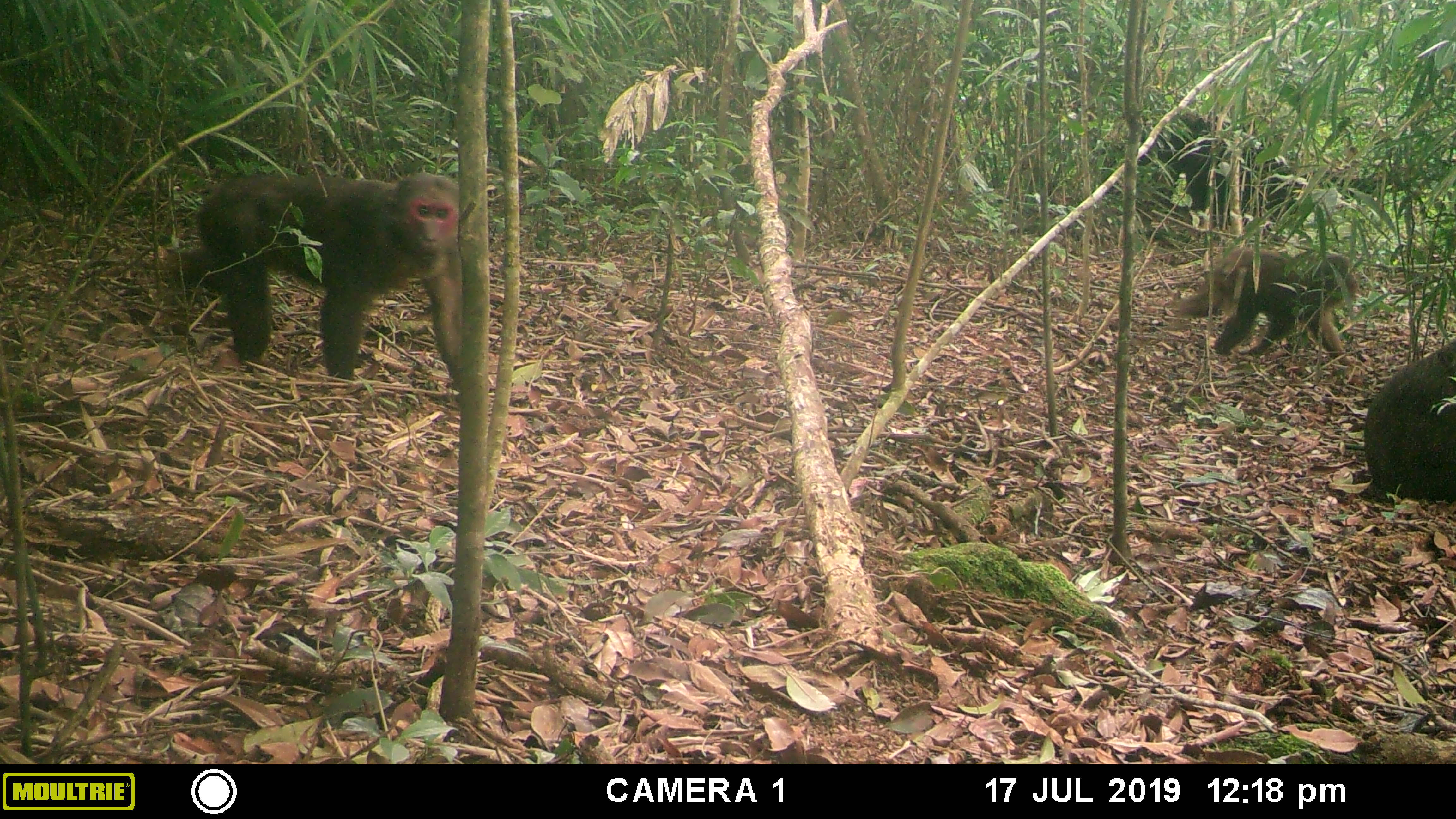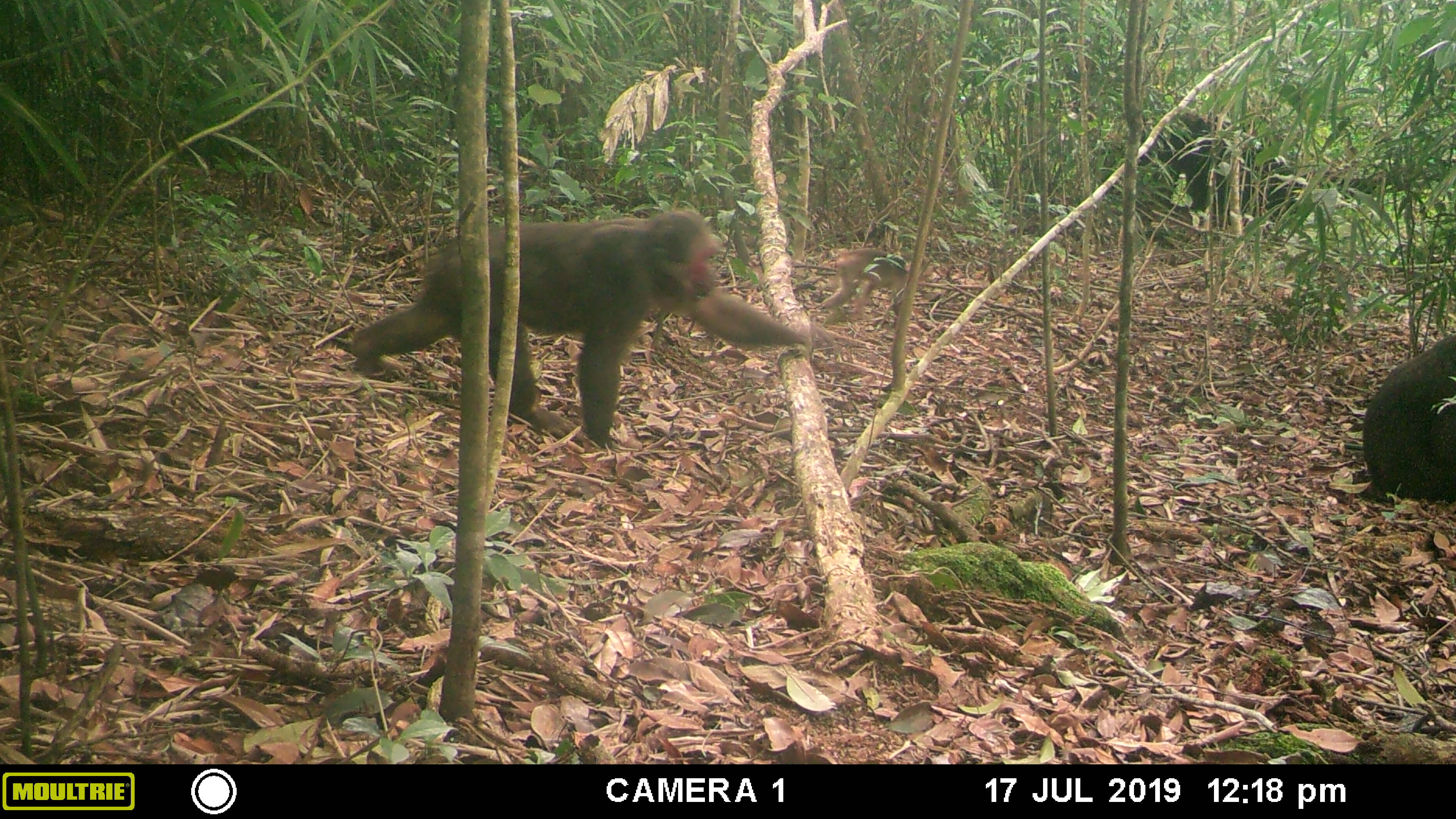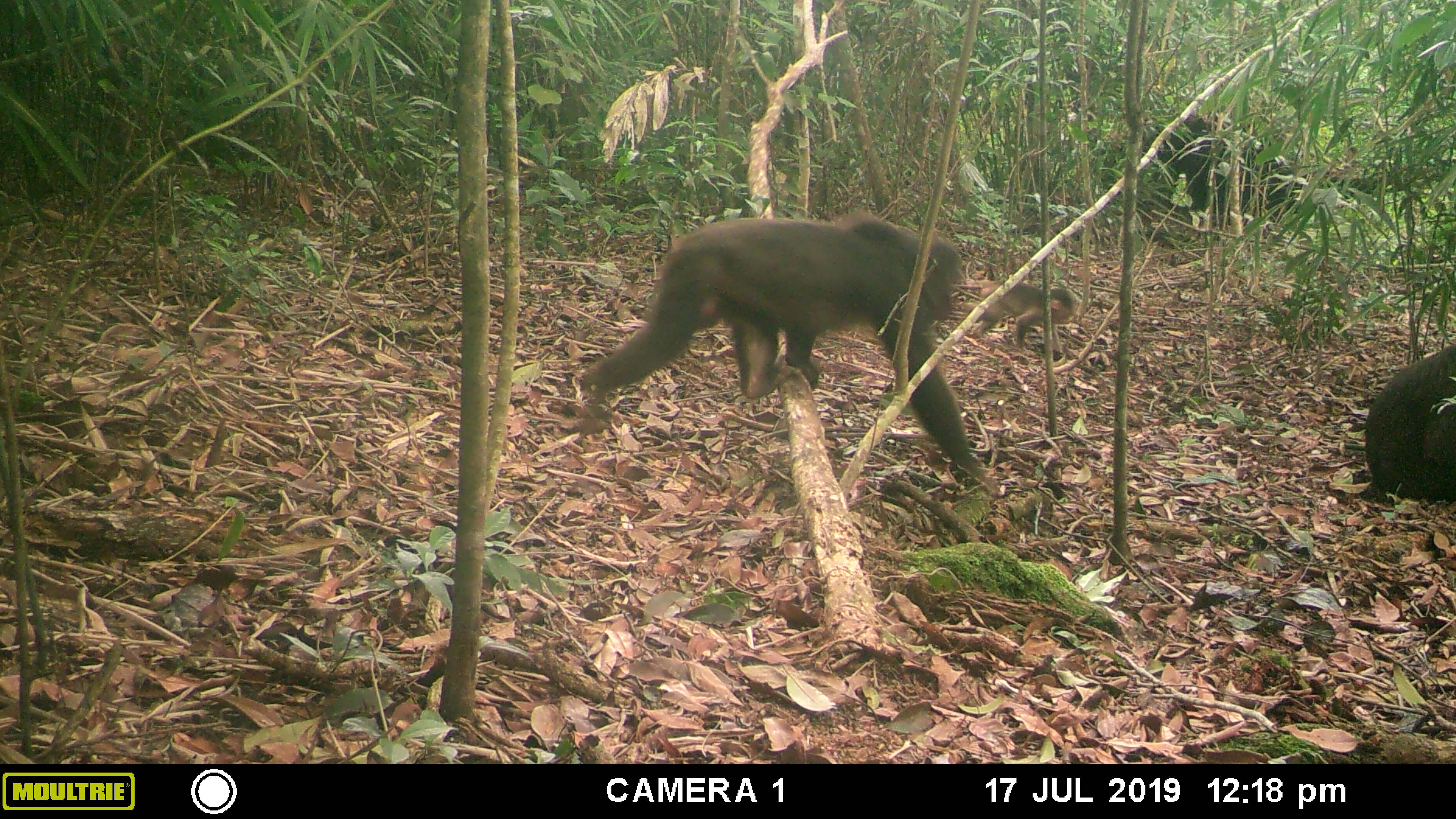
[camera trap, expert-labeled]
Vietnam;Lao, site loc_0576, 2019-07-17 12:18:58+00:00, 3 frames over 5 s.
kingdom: Animalia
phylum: Chordata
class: Mammalia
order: Primates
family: Cercopithecidae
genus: Macaca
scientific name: Macaca arctoides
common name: stump-tailed macaque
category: stump tailed macaque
Stump tailed macaque (stump-tailed macaque) (Macaca arctoides). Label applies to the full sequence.